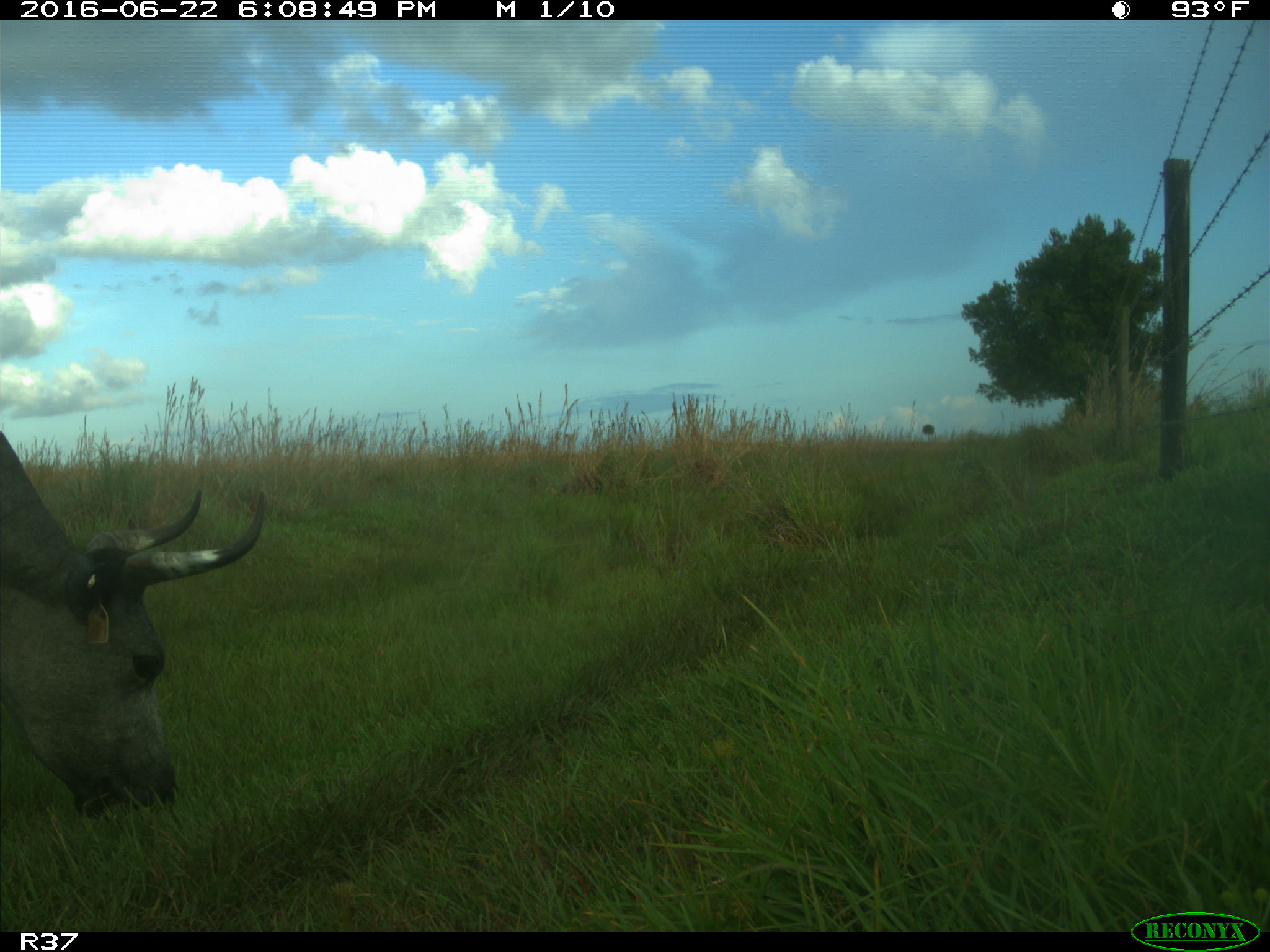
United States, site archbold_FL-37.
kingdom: Animalia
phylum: Chordata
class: Mammalia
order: Artiodactyla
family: Bovidae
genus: Bos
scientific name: Bos taurus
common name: domestic cow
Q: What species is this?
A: Bos taurus (domestic cow).